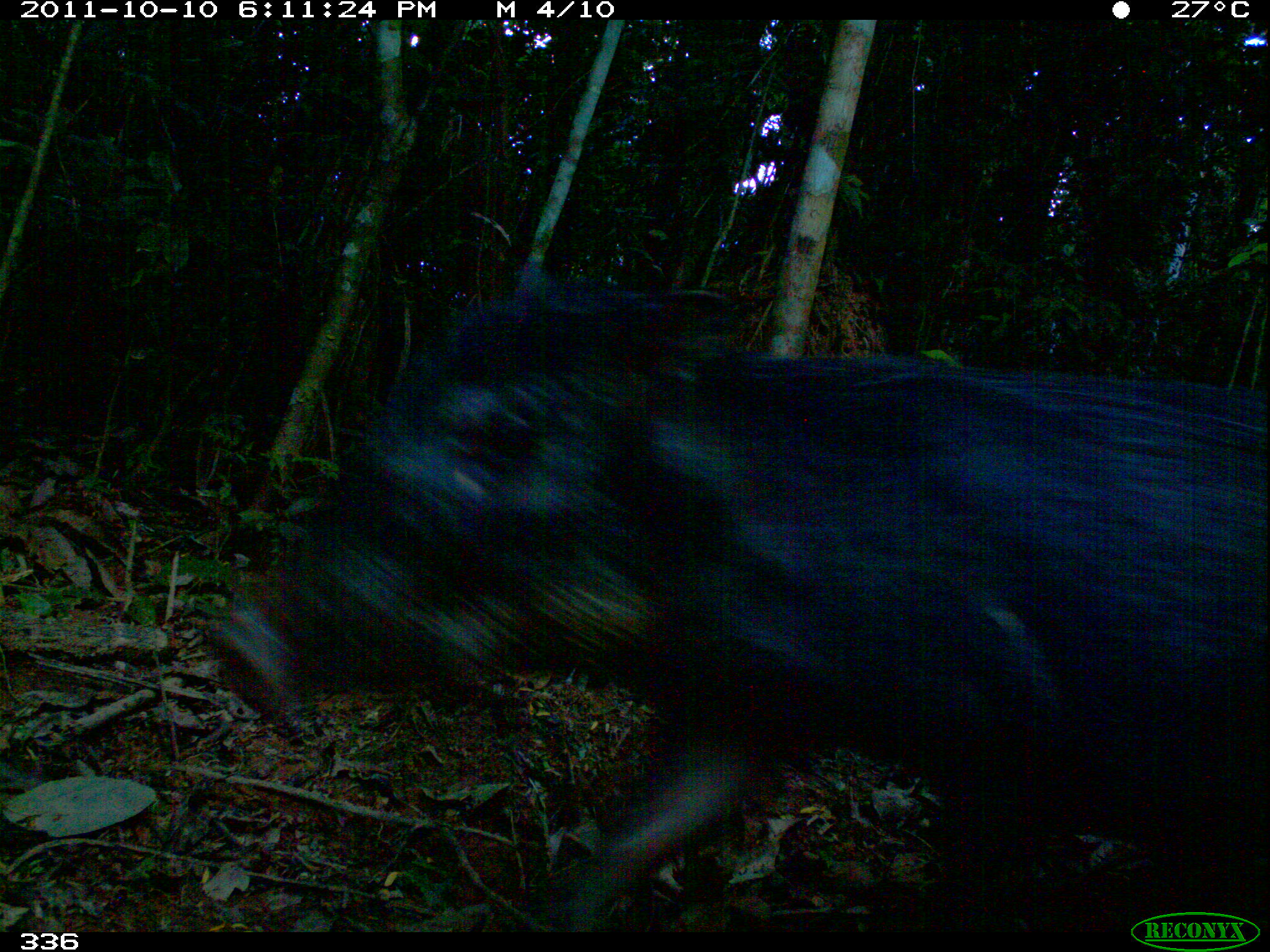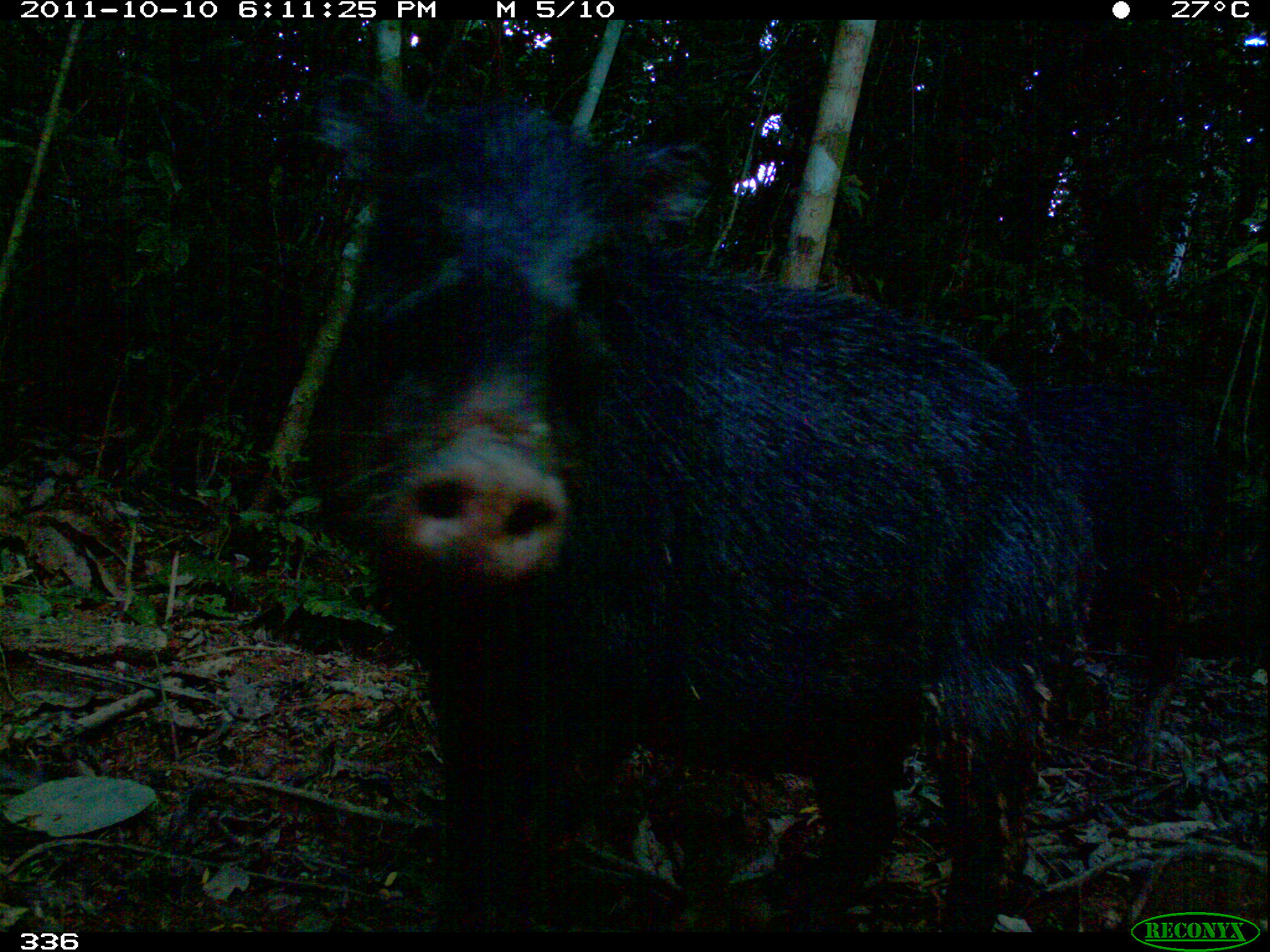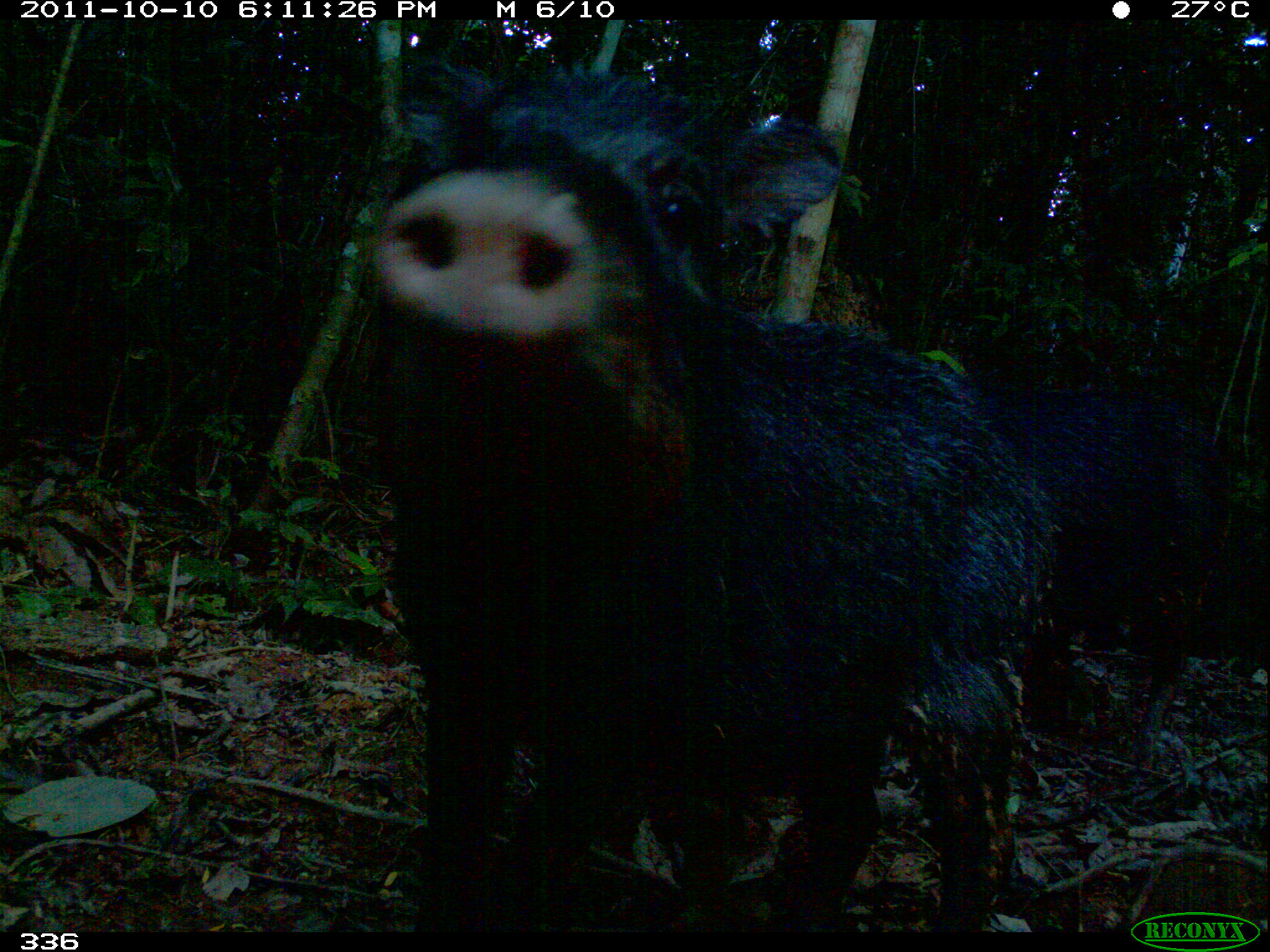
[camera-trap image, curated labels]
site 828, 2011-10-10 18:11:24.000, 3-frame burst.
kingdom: Animalia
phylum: Chordata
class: Mammalia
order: Artiodactyla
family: Tayassuidae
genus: Tayassu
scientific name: Tayassu pecari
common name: white-lipped peccary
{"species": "Tayassu pecari (white-lipped peccary)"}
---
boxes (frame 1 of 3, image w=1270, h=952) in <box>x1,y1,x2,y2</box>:
tayassu pecari: <box>207,268,1270,932</box>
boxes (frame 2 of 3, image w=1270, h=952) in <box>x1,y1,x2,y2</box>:
tayassu pecari: <box>314,71,1091,931</box>; <box>1017,374,1217,775</box>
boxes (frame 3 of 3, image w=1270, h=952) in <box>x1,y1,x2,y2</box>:
tayassu pecari: <box>365,52,1051,932</box>; <box>974,389,1231,770</box>